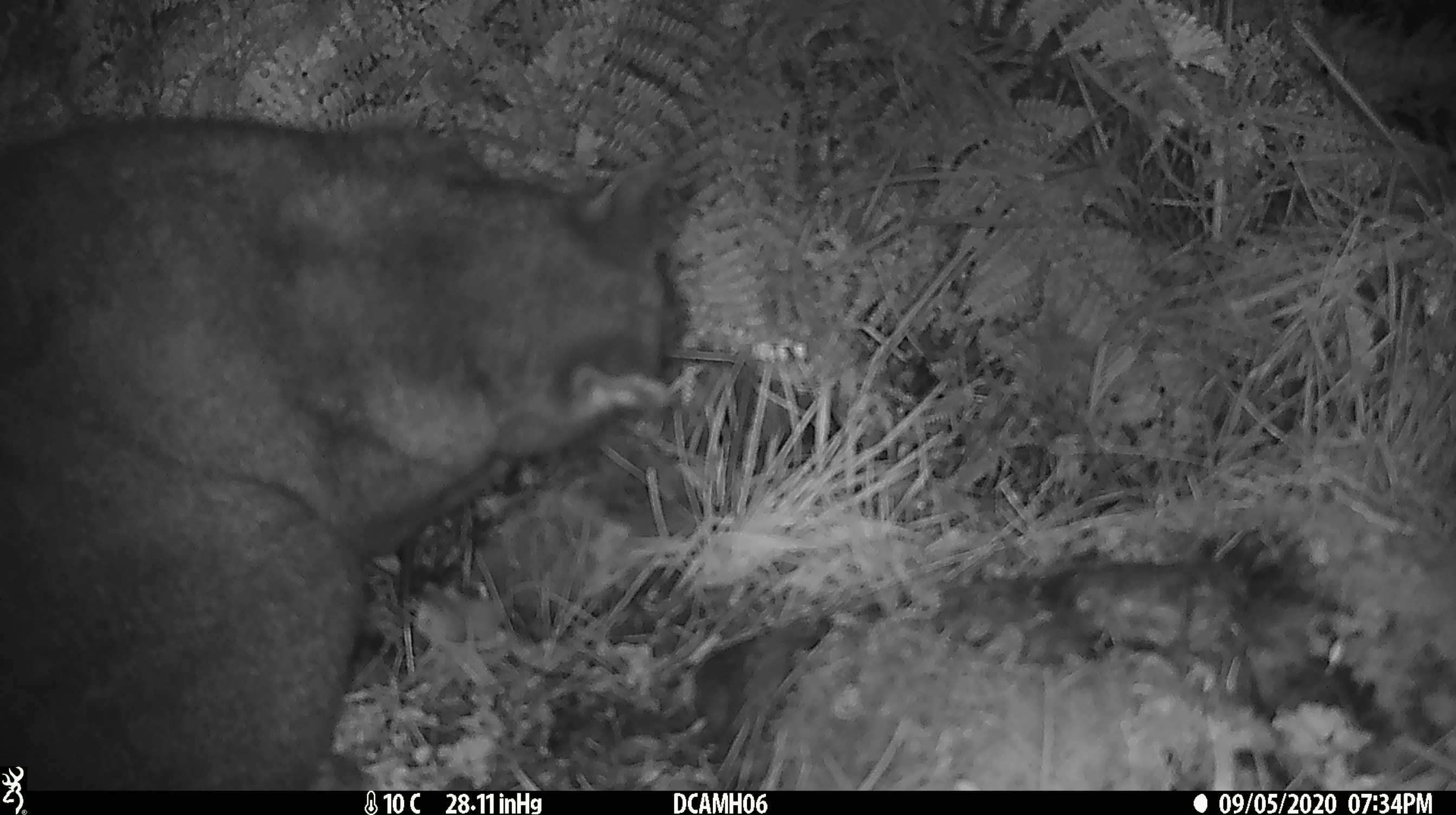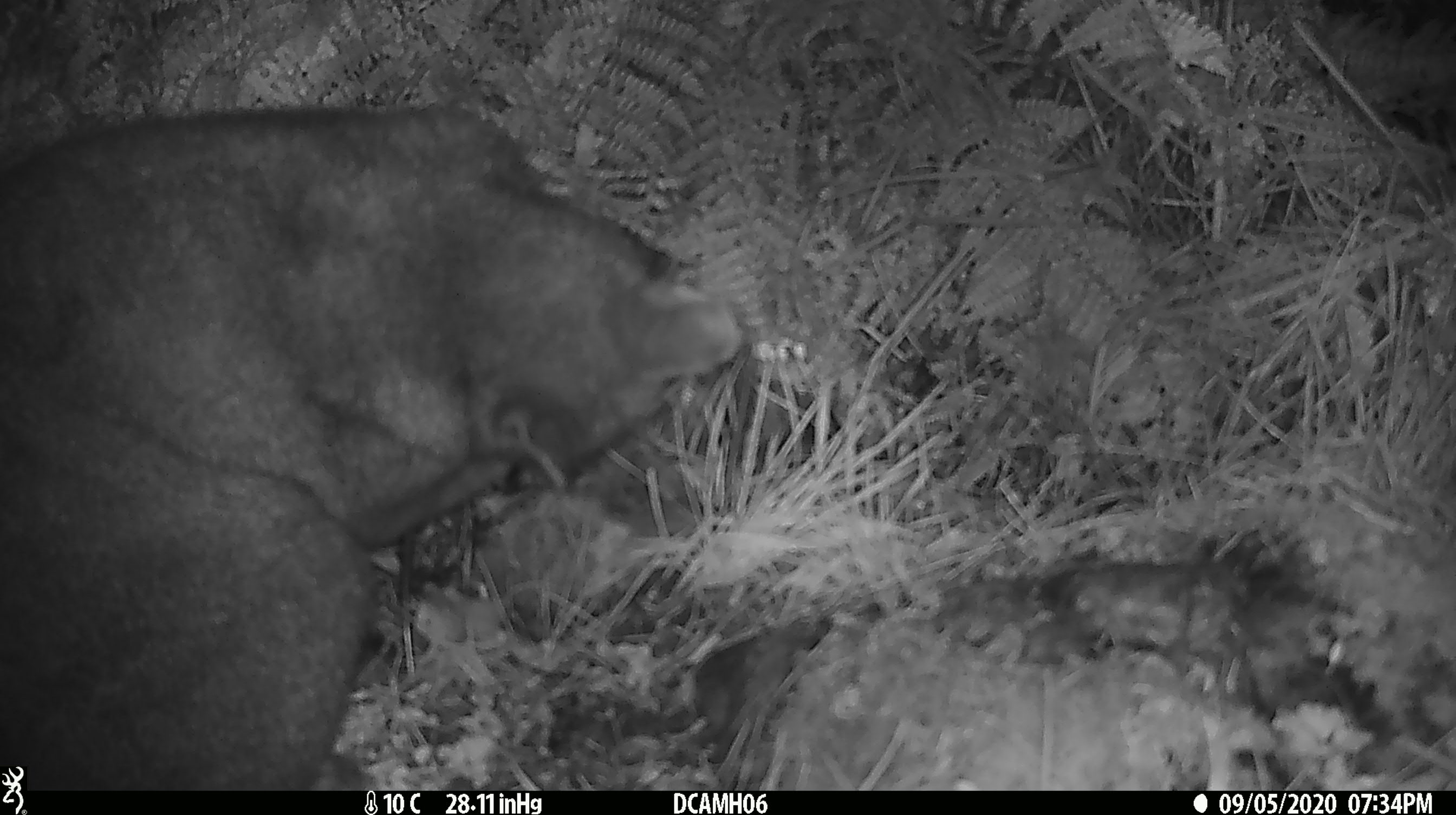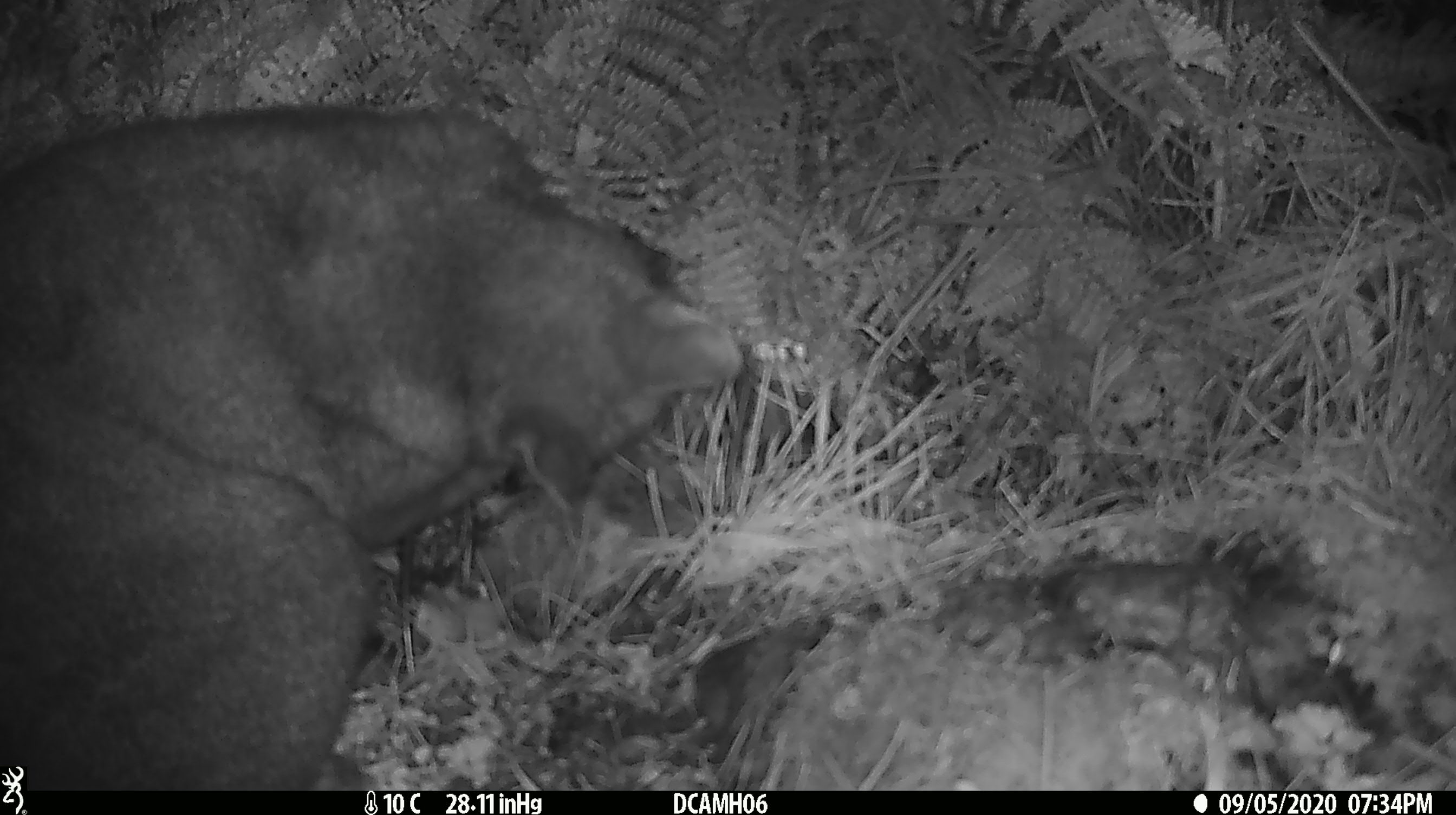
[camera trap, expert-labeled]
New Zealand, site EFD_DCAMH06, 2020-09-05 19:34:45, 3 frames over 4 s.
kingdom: Animalia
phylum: Chordata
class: Mammalia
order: Diprotodontia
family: Phalangeridae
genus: Trichosurus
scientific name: Trichosurus vulpecula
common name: common brushtail possum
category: possum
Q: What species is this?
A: Possum (common brushtail possum) (Trichosurus vulpecula).